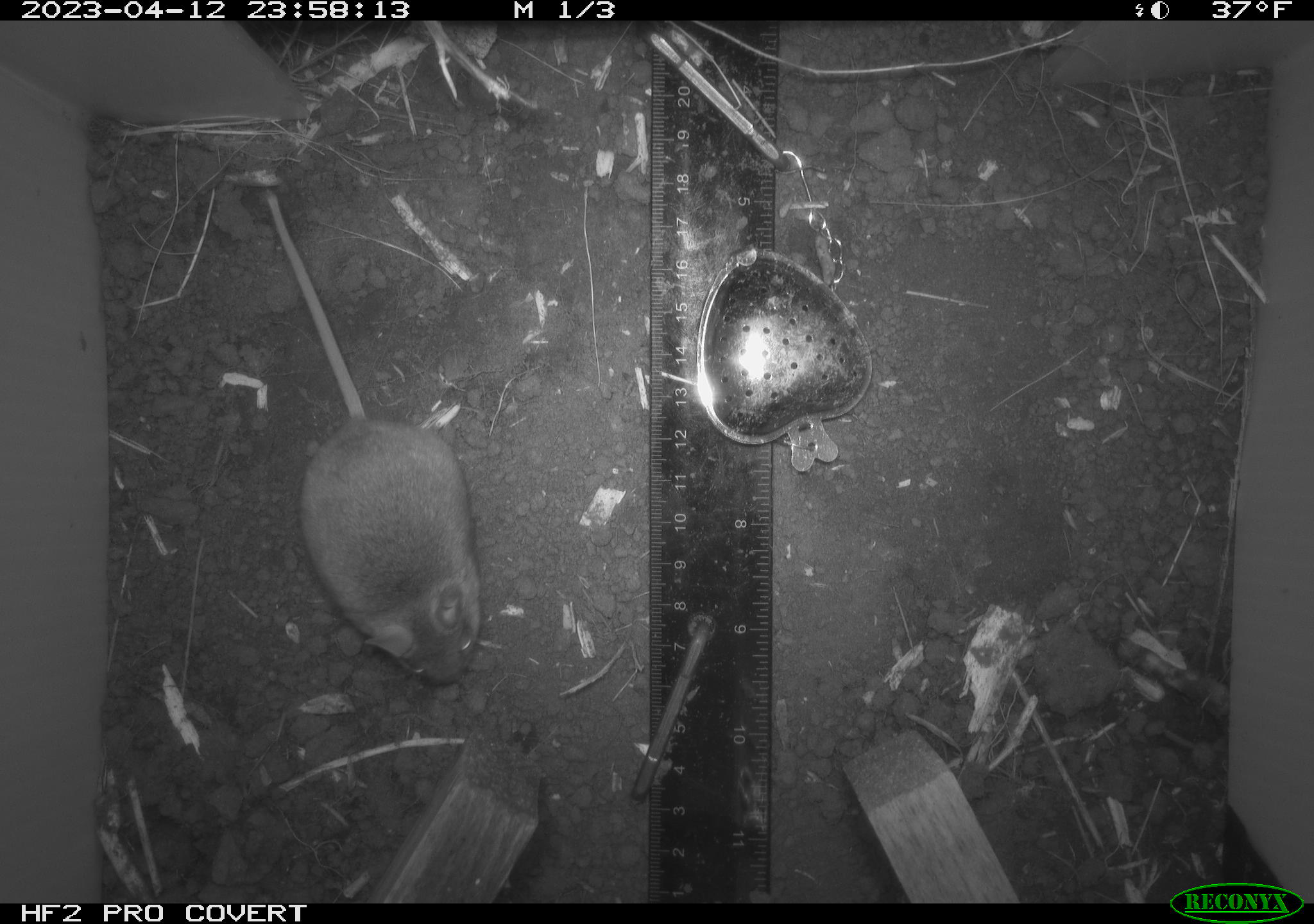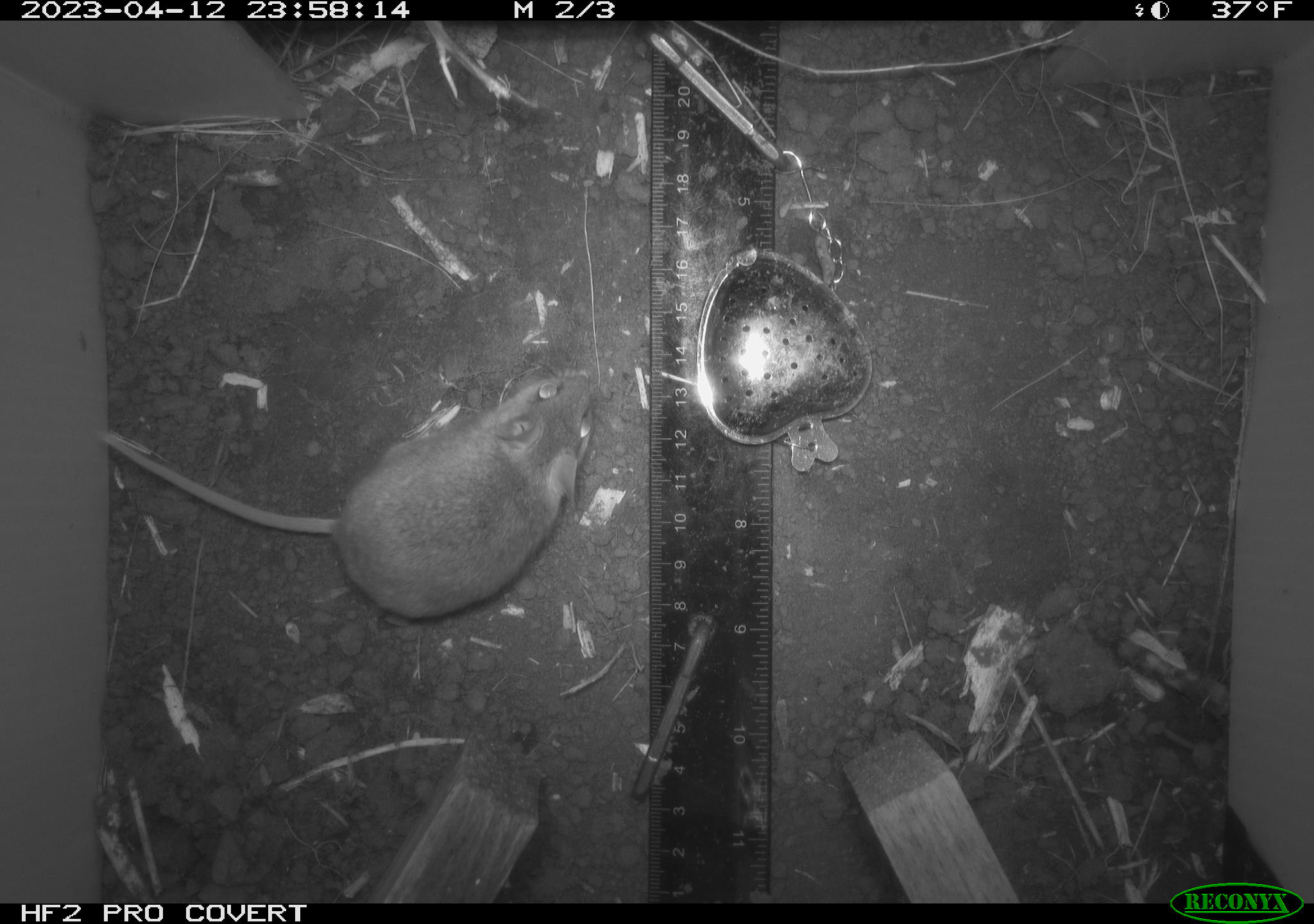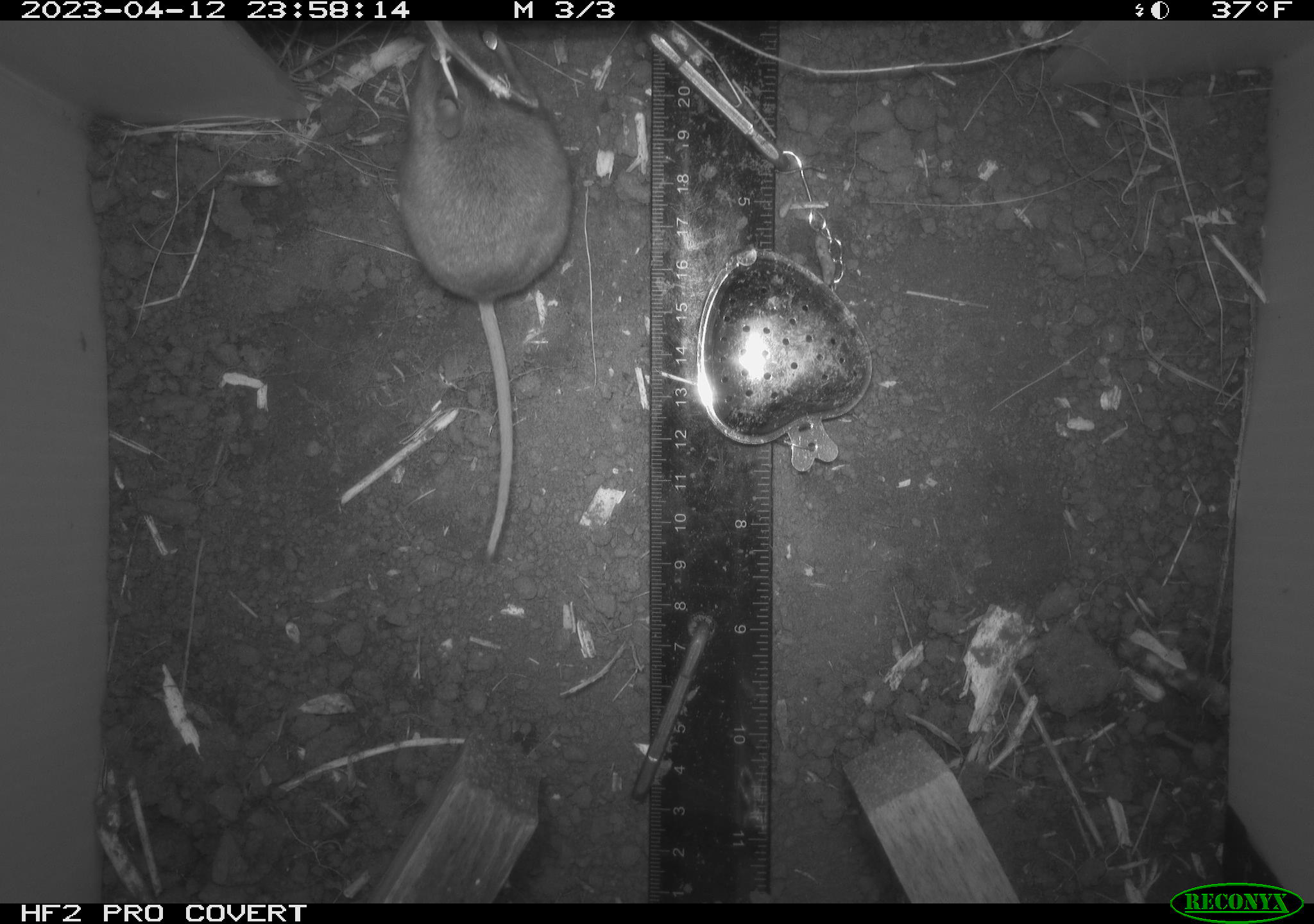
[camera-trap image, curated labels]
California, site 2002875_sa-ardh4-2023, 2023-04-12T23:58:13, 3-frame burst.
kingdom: Animalia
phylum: Chordata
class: Mammalia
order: Rodentia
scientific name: Rodentia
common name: mouse species